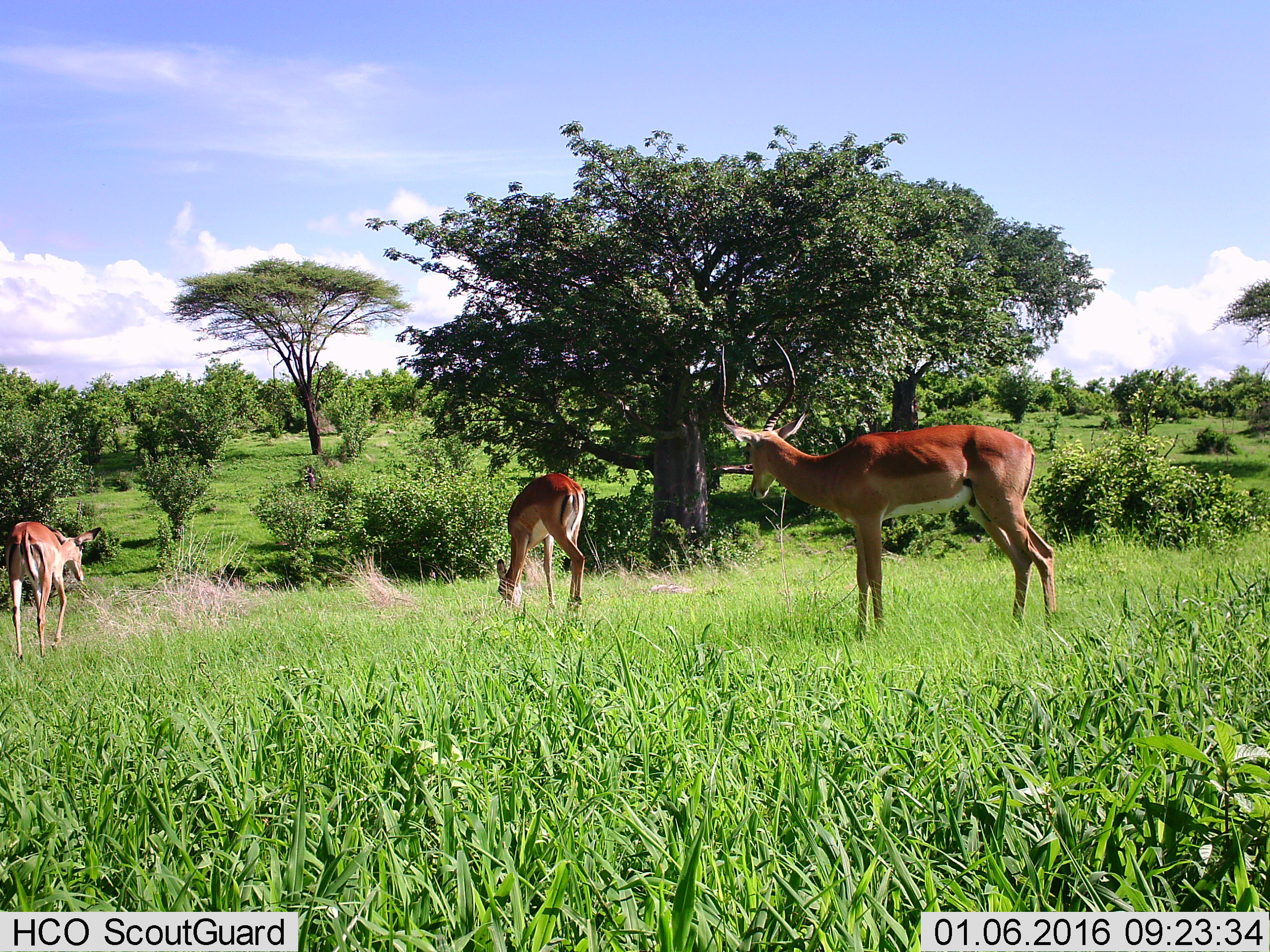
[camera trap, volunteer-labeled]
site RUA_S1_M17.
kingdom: Animalia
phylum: Chordata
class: Mammalia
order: Artiodactyla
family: Bovidae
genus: Aepyceros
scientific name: Aepyceros melampus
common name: impala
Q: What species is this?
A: Impala (Aepyceros melampus).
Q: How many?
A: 3.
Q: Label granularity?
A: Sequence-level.